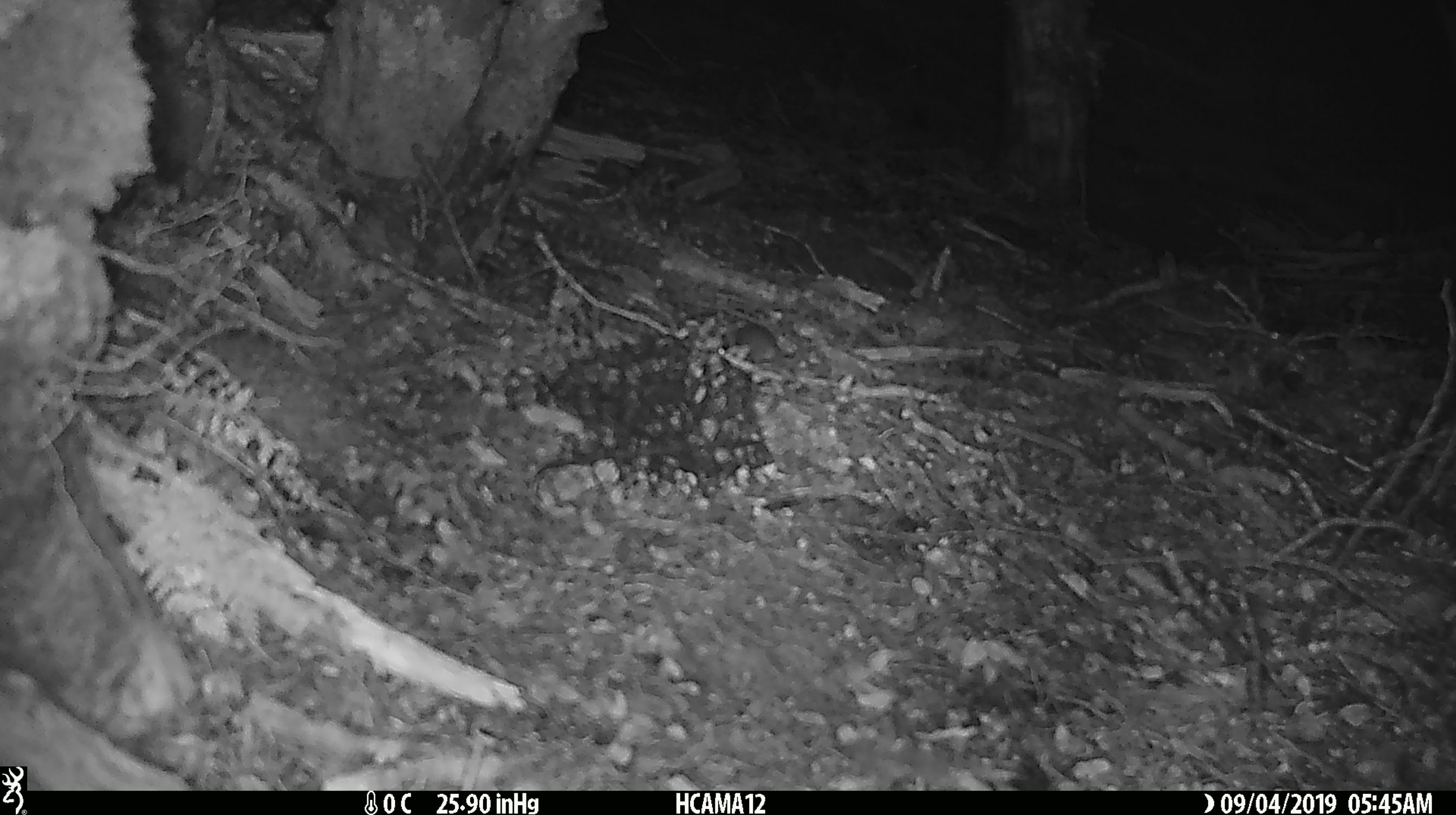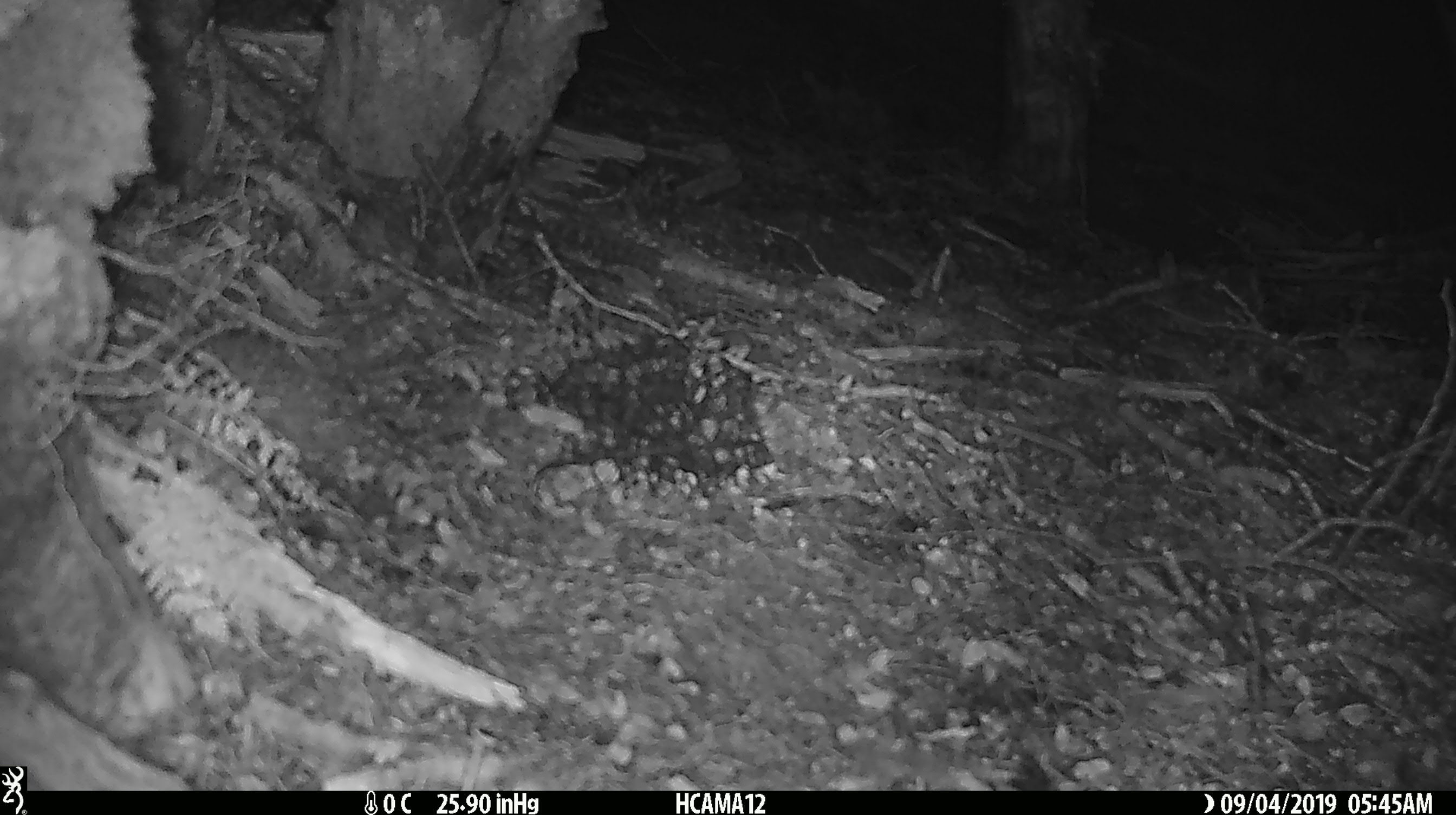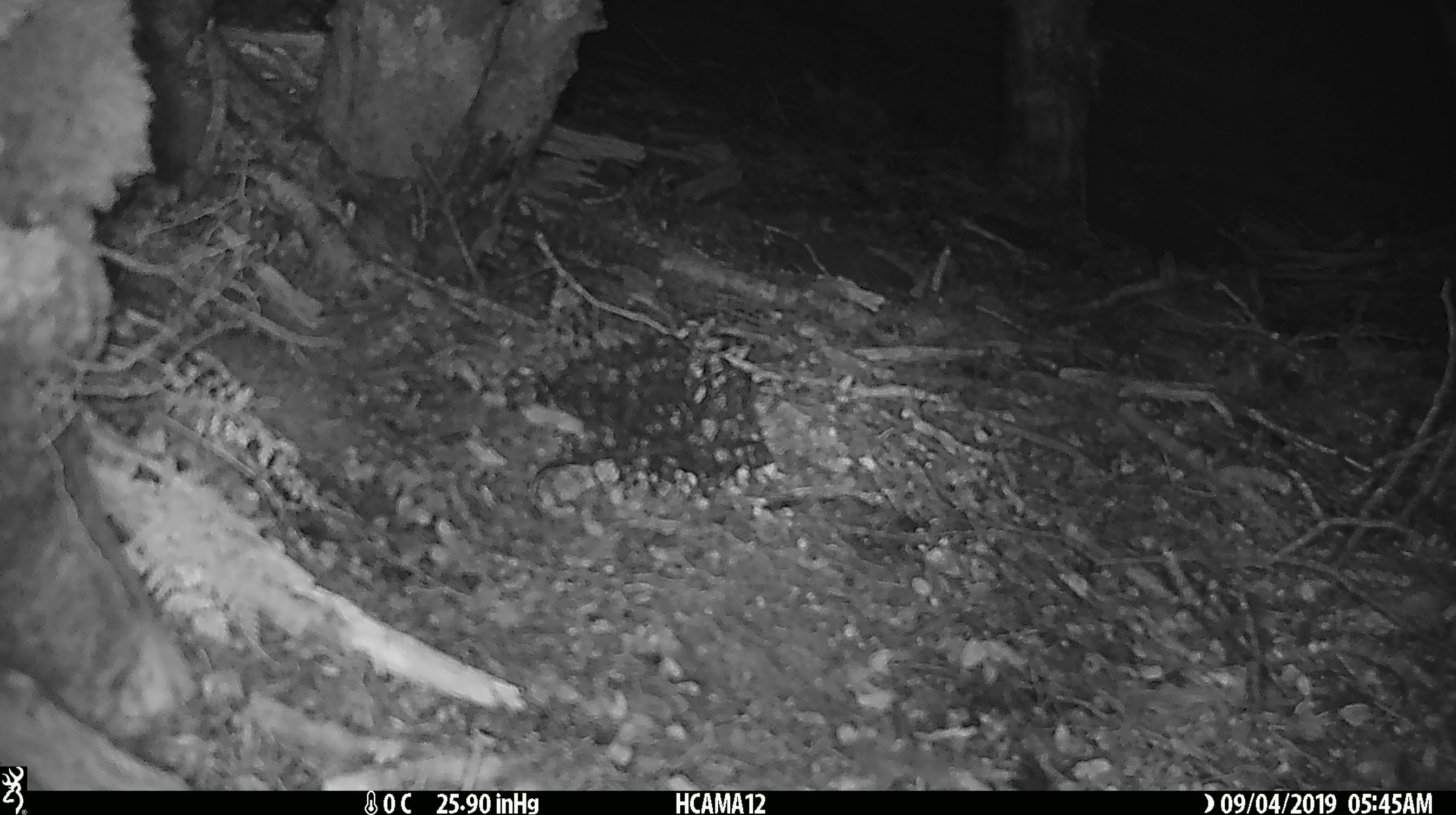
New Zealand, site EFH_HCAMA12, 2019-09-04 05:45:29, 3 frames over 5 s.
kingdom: Animalia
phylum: Chordata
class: Mammalia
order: Rodentia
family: Muridae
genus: Mus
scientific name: Mus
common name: mouse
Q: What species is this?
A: Mouse (Mus).